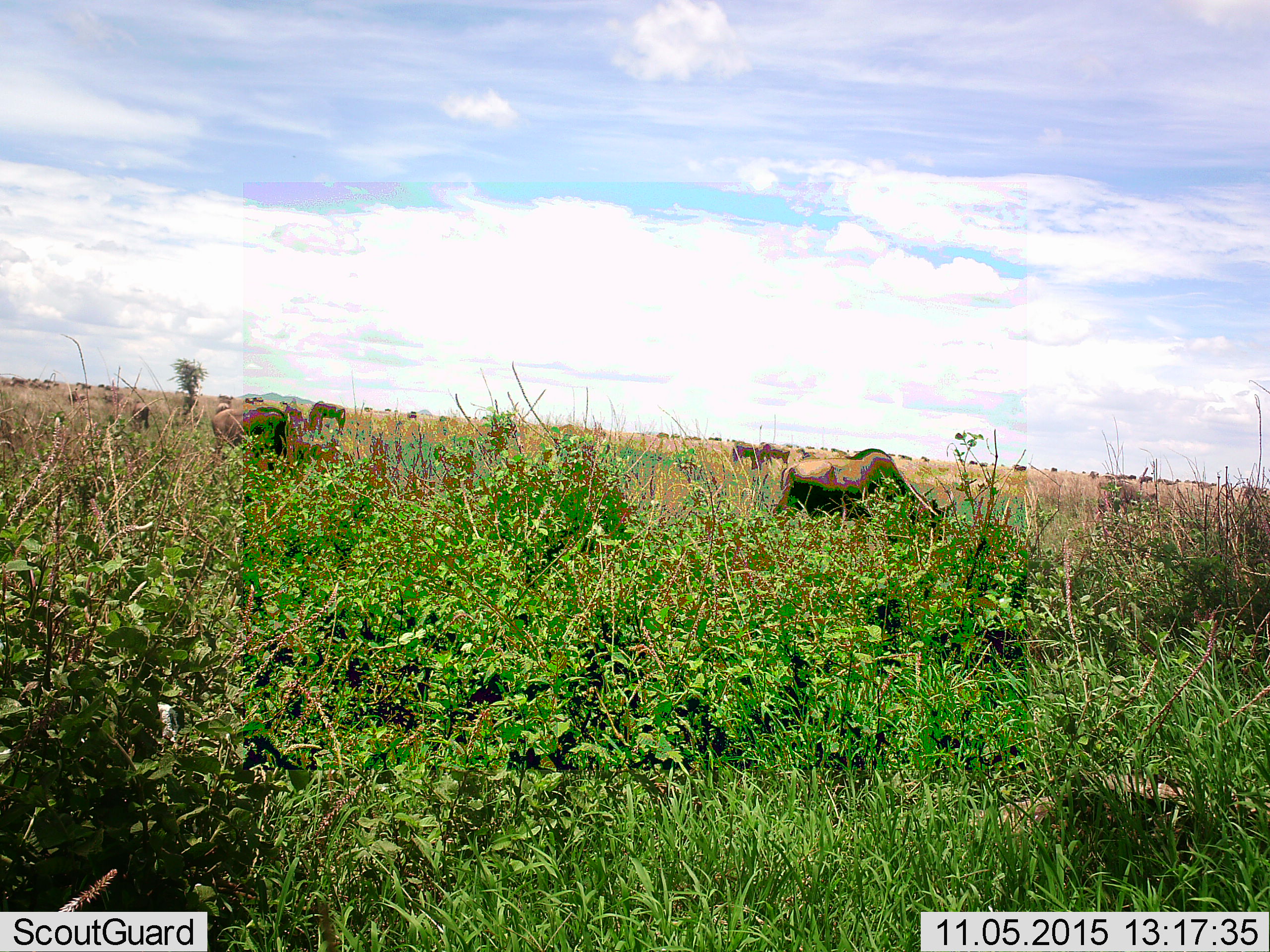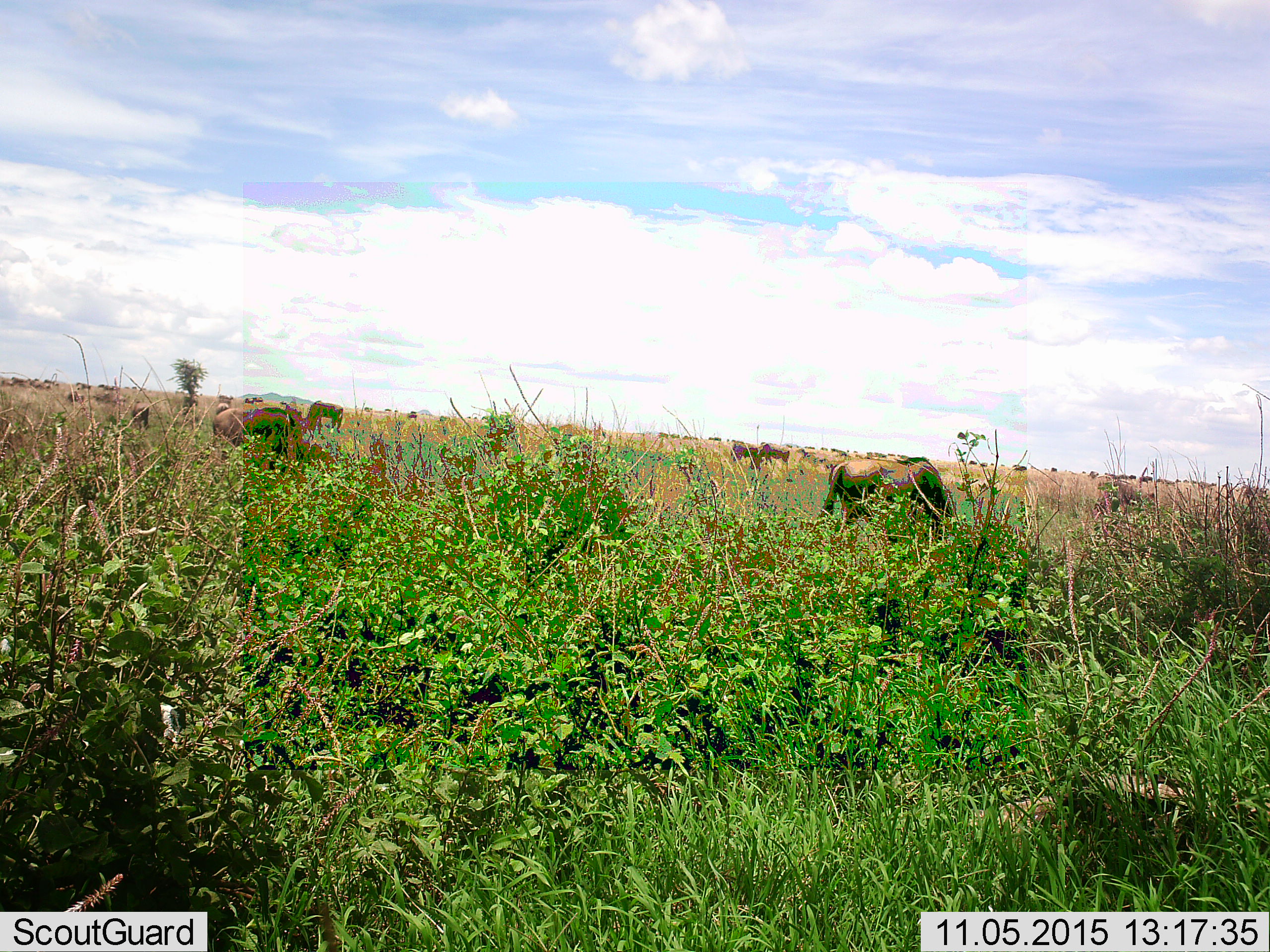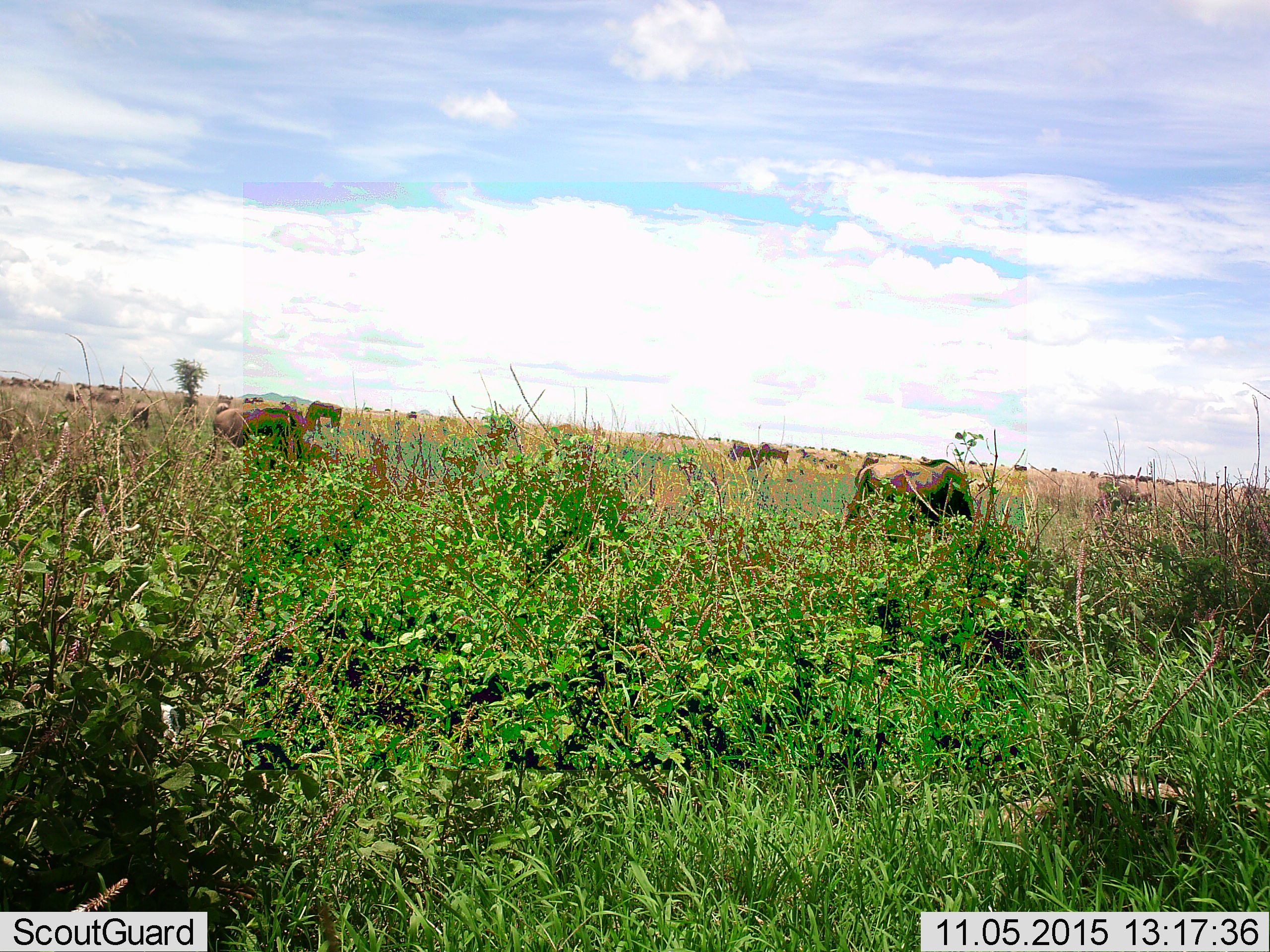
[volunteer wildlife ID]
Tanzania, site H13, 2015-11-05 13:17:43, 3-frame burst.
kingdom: Animalia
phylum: Chordata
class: Mammalia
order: Artiodactyla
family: Bovidae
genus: Connochaetes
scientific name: Connochaetes taurinus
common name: blue wildebeest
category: wildebeest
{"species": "wildebeest (blue wildebeest) (Connochaetes taurinus)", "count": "51+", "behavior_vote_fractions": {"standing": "57%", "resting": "0%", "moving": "43%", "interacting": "0%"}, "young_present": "0%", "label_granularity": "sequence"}